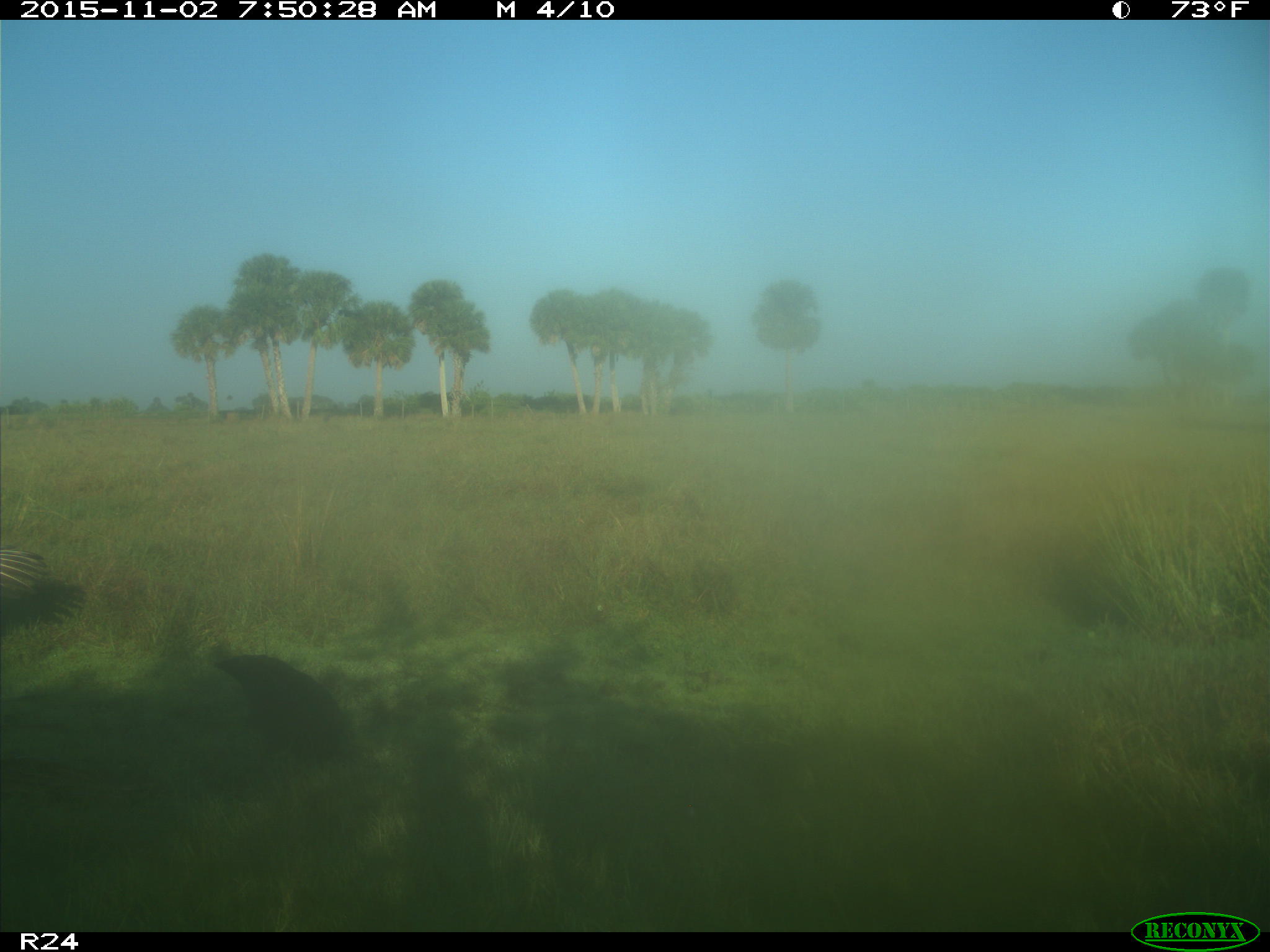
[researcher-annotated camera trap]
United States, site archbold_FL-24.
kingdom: Animalia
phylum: Chordata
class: Aves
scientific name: Aves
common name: birds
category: unidentified bird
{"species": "unidentified bird (birds) (Aves)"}